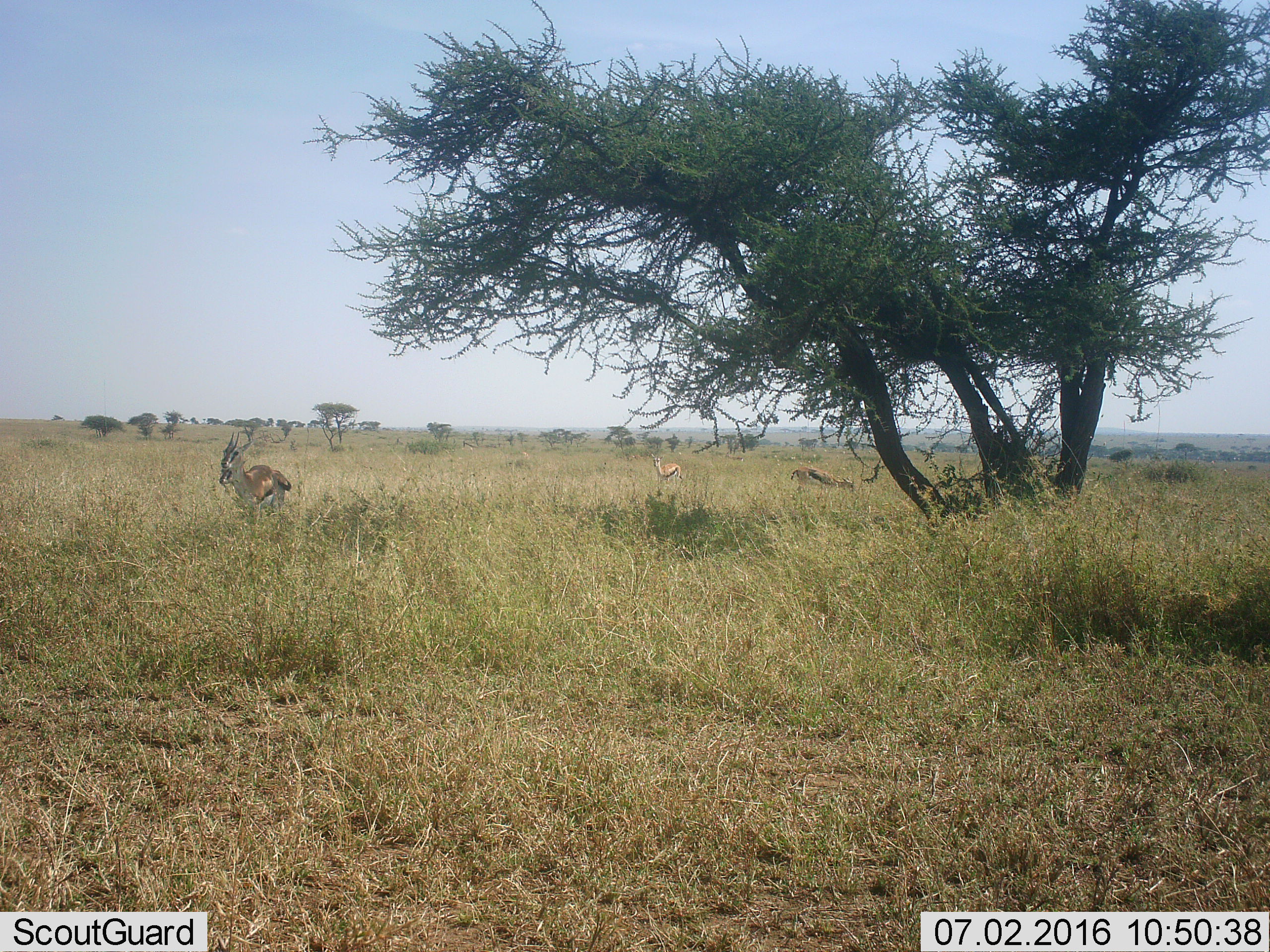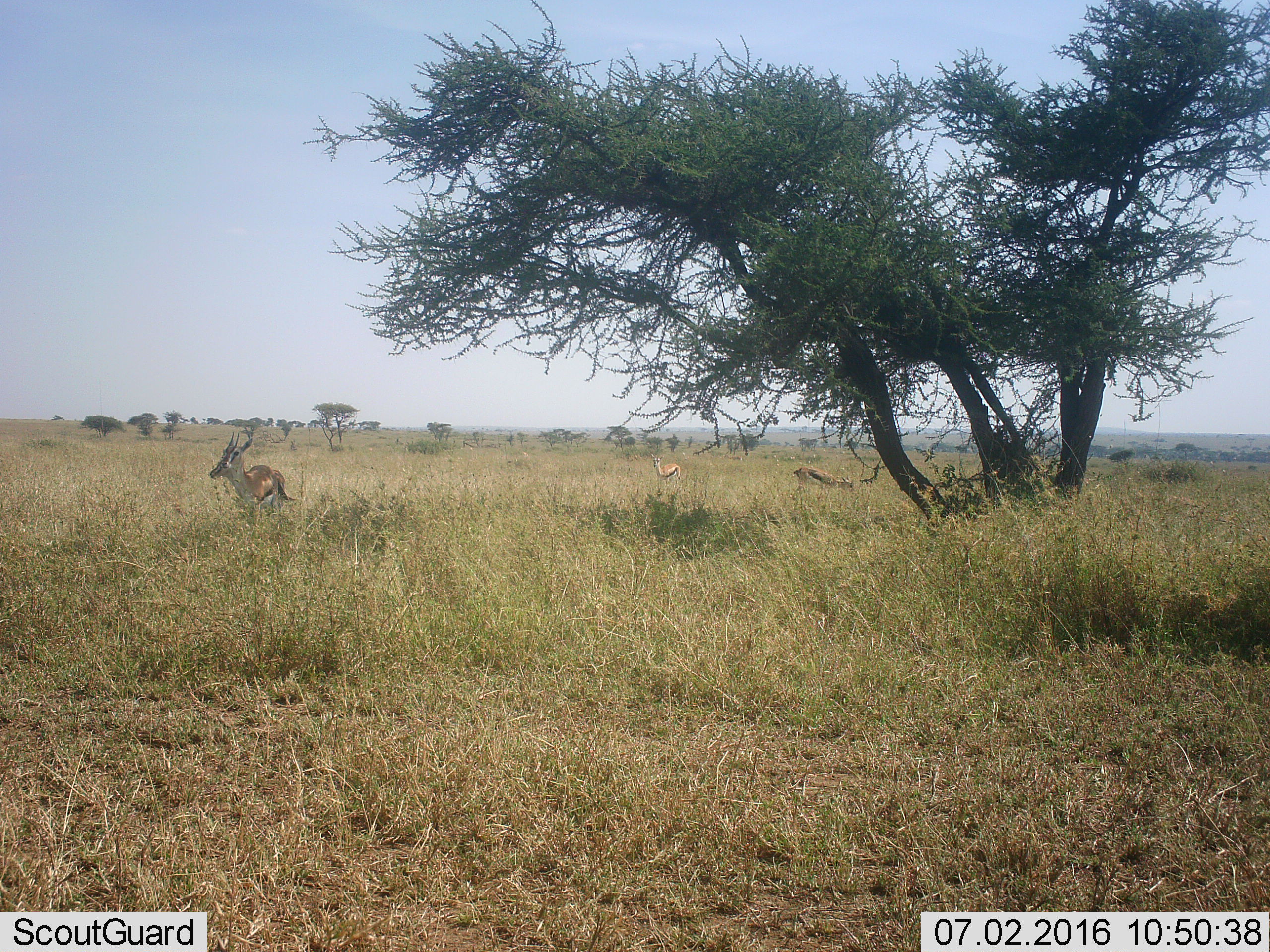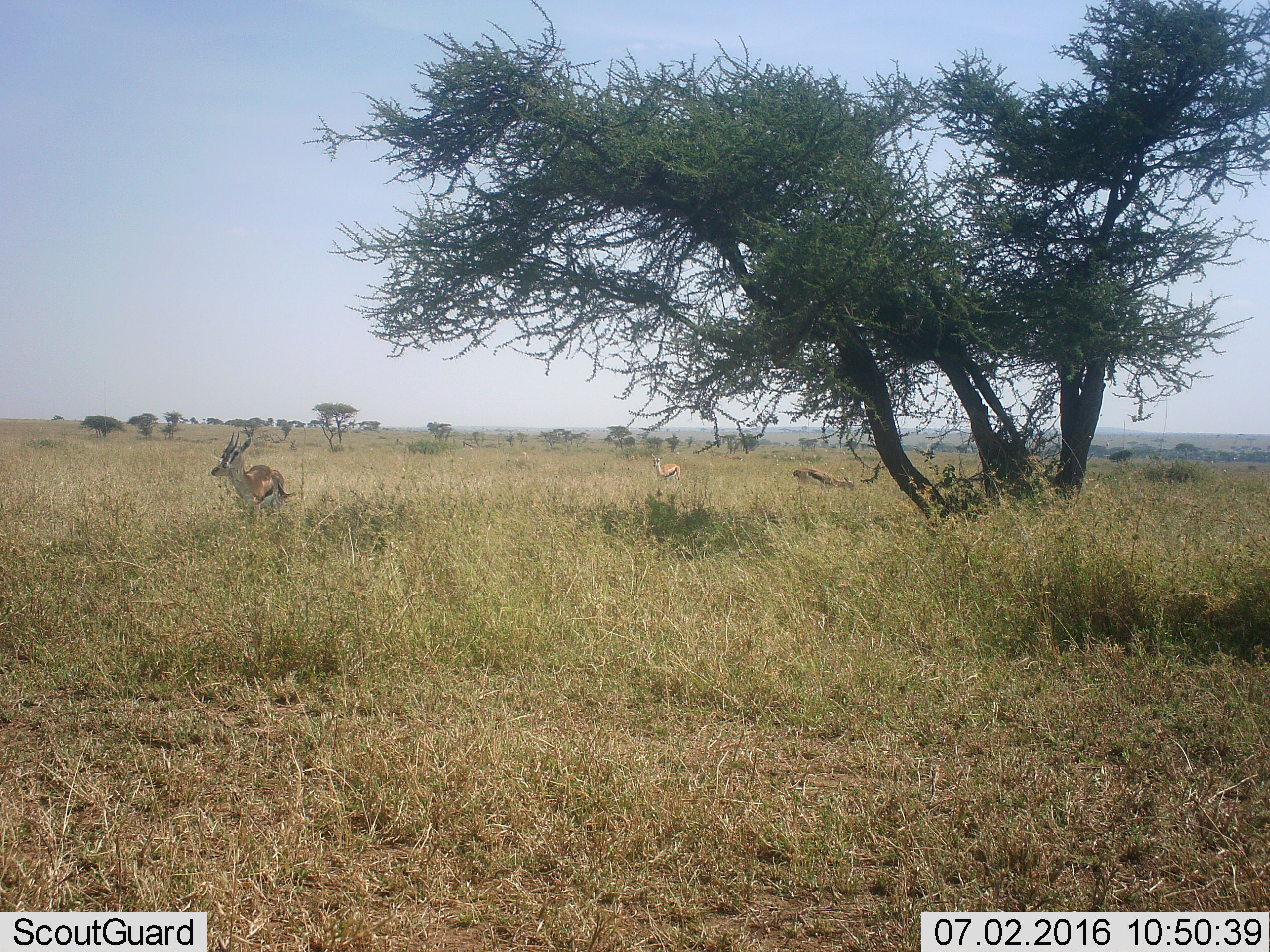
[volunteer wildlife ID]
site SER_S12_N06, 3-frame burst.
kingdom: Animalia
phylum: Chordata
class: Mammalia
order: Artiodactyla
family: Bovidae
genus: Eudorcas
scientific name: Eudorcas thomsonii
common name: thomson's gazelle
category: gazellethomsons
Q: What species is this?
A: Gazellethomsons (thomson's gazelle) (Eudorcas thomsonii).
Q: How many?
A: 4.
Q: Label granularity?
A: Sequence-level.